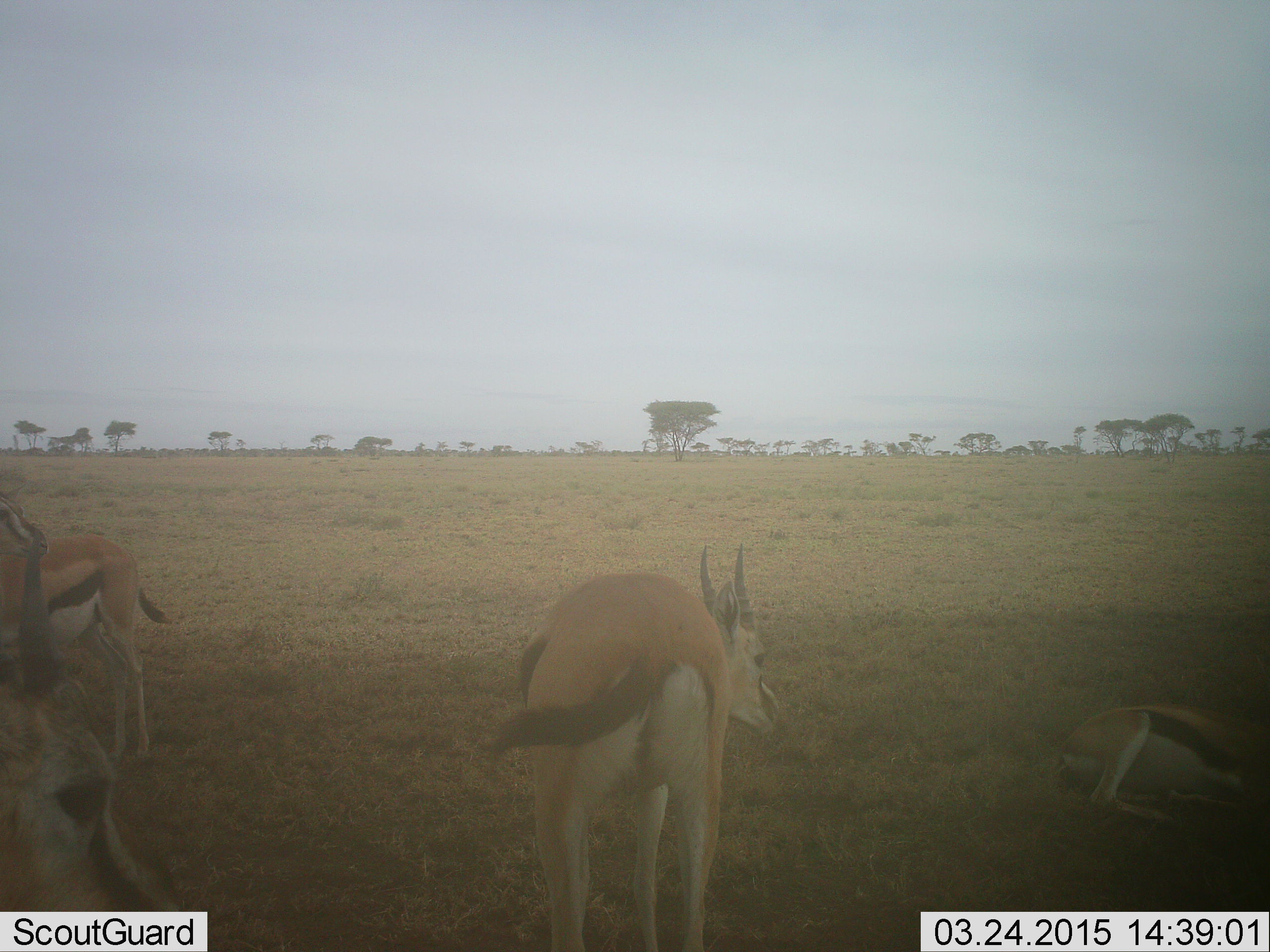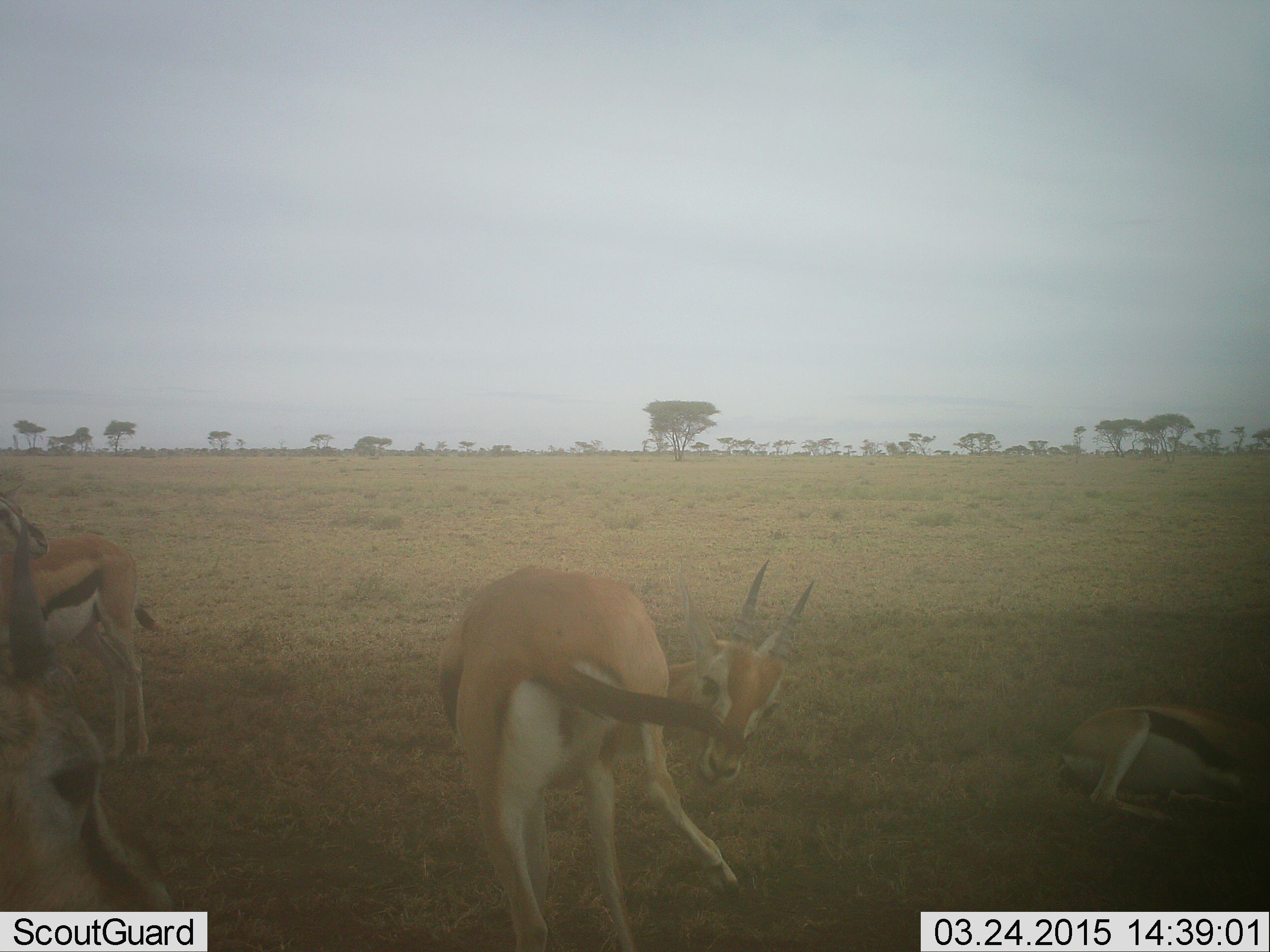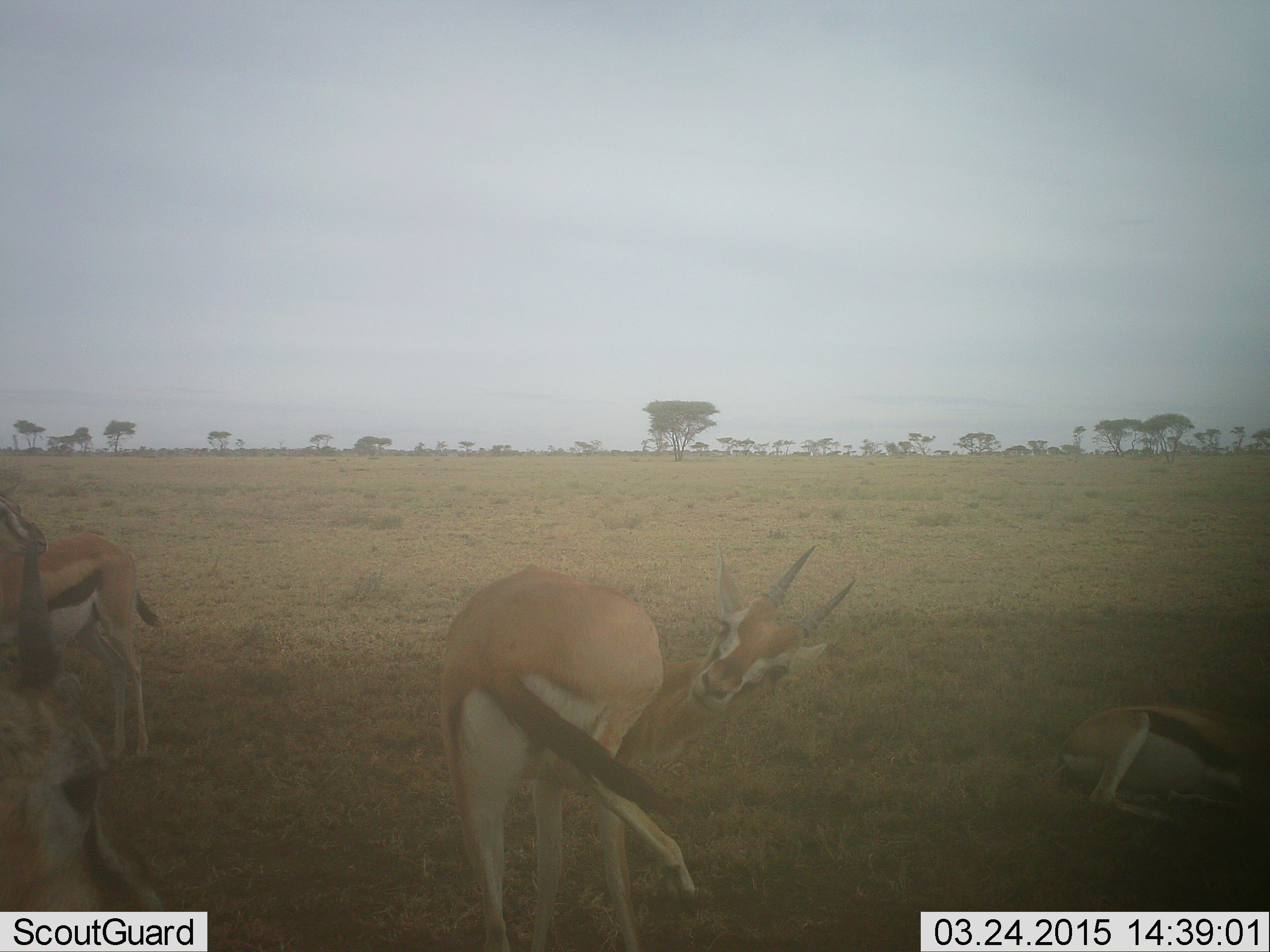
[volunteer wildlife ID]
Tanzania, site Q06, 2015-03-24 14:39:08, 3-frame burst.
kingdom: Animalia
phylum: Chordata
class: Mammalia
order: Artiodactyla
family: Bovidae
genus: Eudorcas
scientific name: Eudorcas thomsonii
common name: thomson's gazelle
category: gazellethomsons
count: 4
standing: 80%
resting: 70%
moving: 10%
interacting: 10%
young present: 0%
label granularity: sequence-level